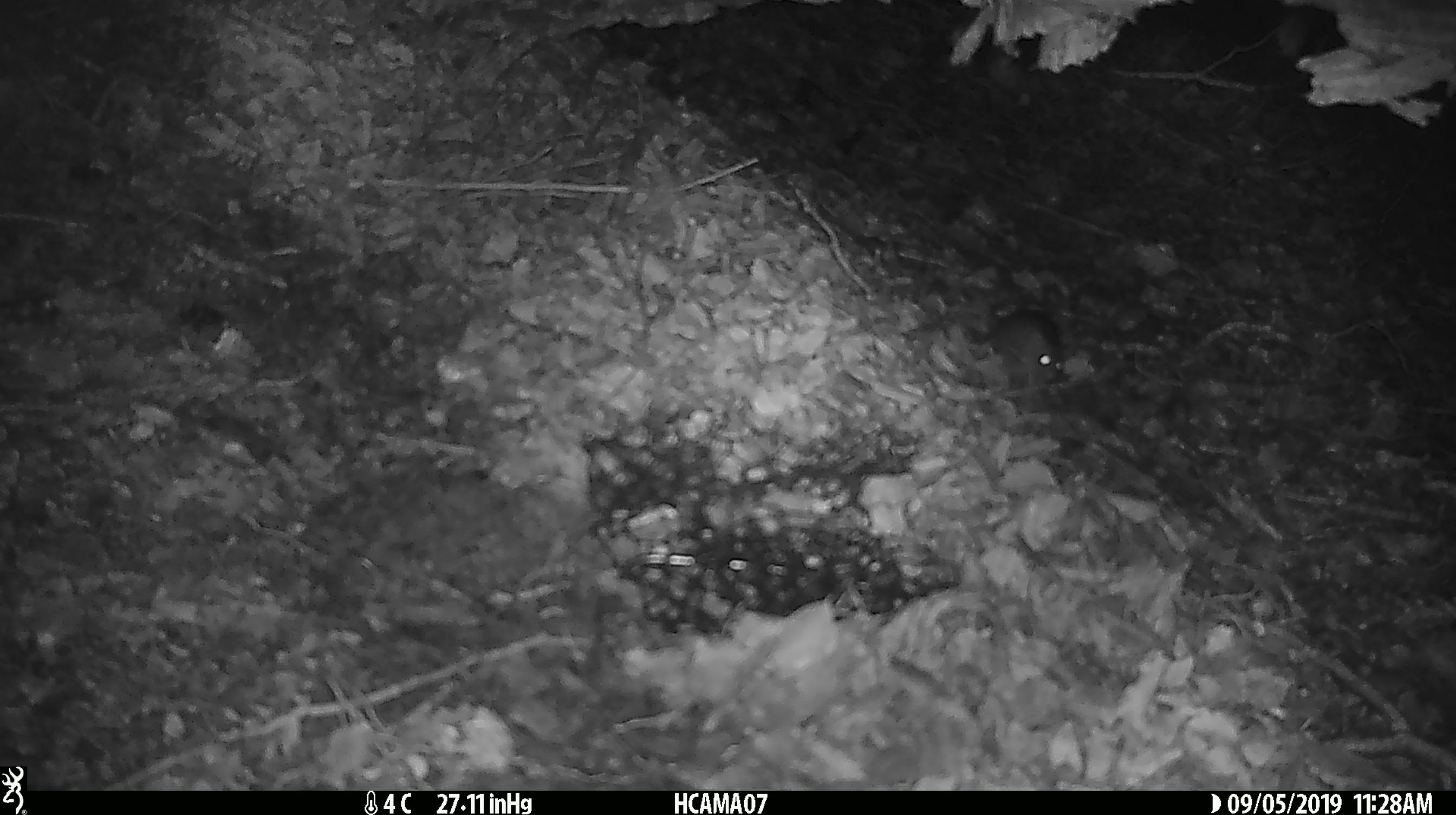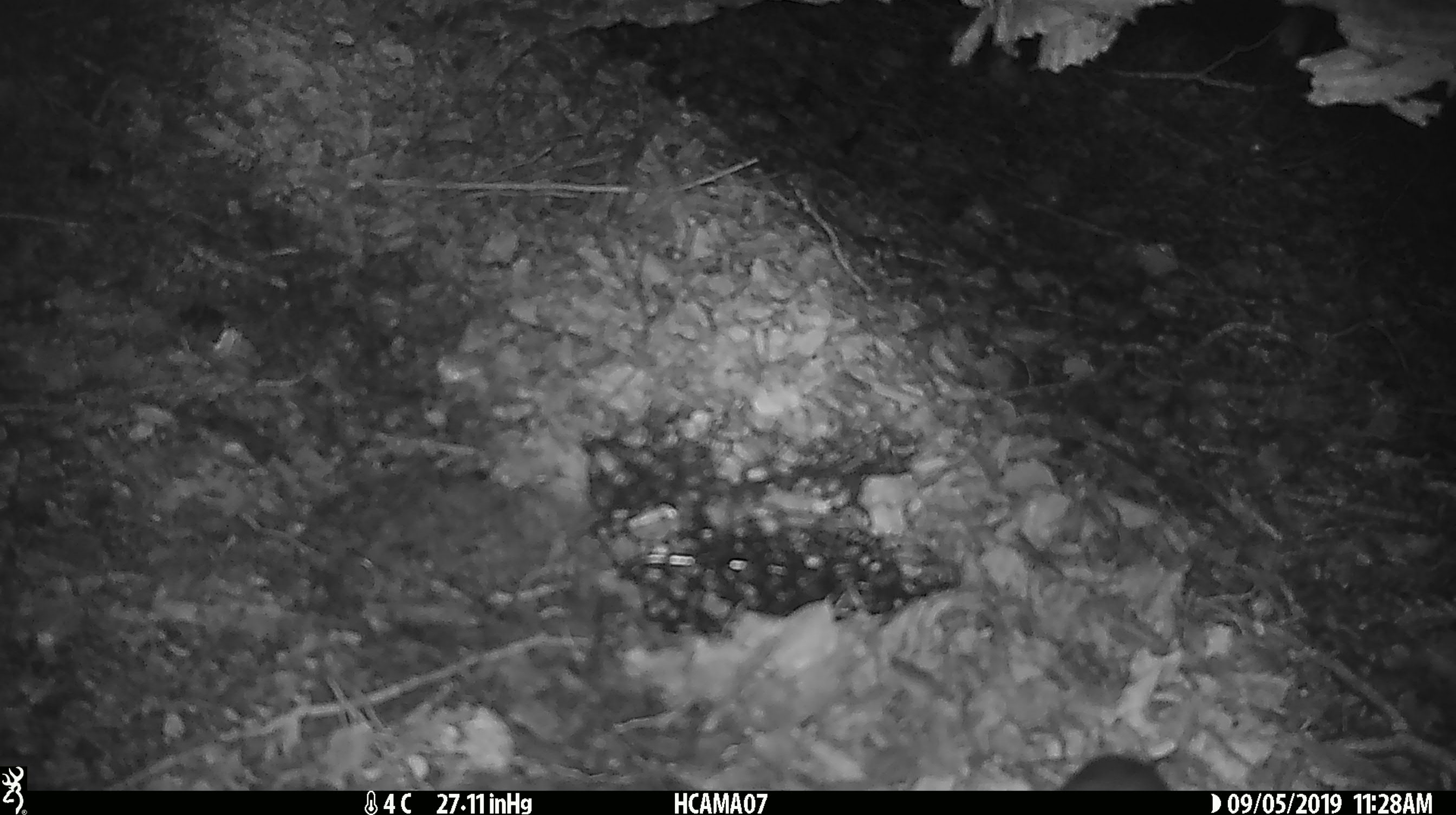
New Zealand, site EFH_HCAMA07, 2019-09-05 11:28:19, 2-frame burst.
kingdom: Animalia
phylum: Chordata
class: Mammalia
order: Rodentia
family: Muridae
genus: Mus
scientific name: Mus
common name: mouse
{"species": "mouse (Mus)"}